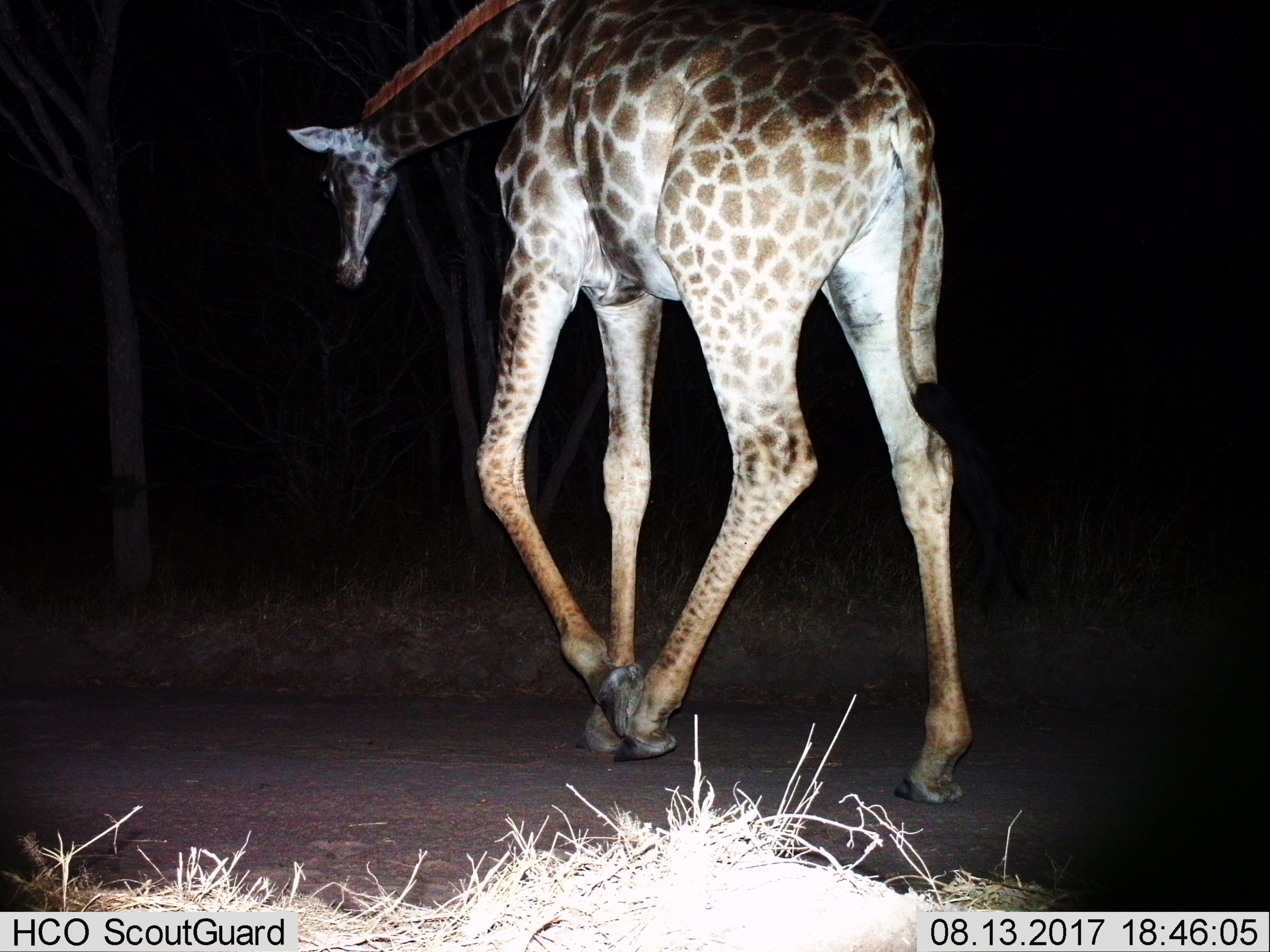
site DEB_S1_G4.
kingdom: Animalia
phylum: Chordata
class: Mammalia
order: Artiodactyla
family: Giraffidae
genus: Giraffa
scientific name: Giraffa camelopardalis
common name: giraffe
Giraffe (Giraffa camelopardalis), count 1. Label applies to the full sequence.